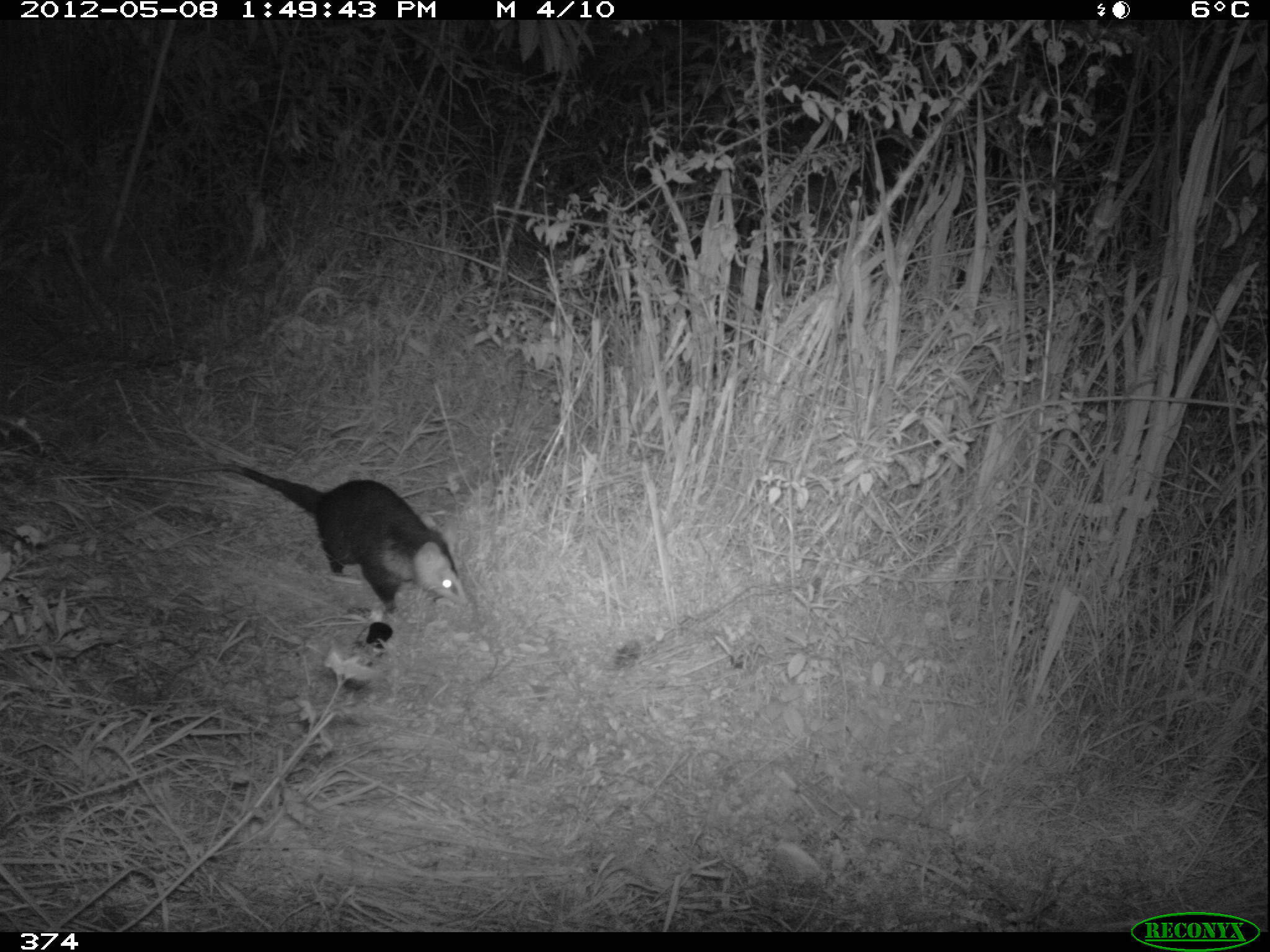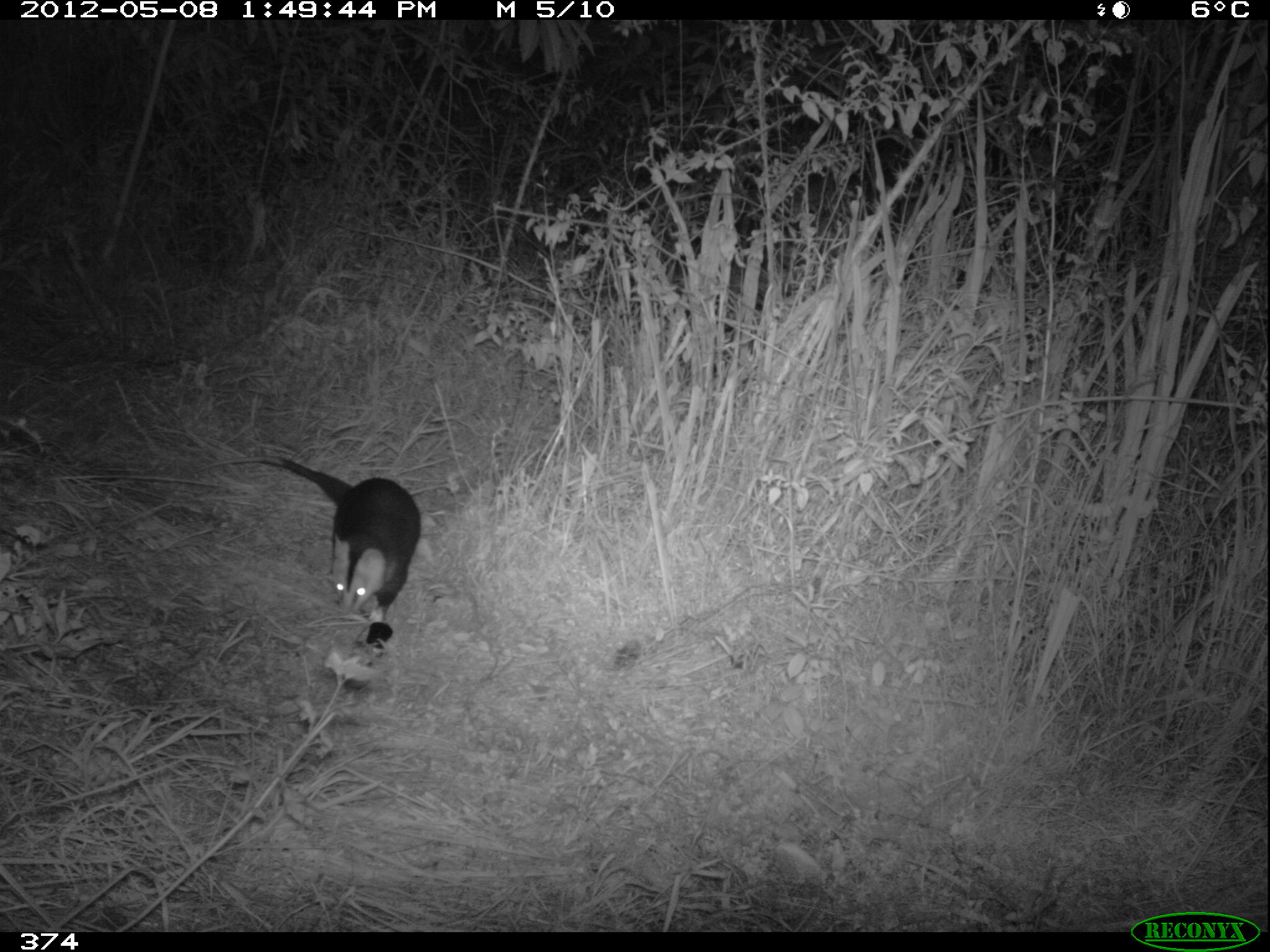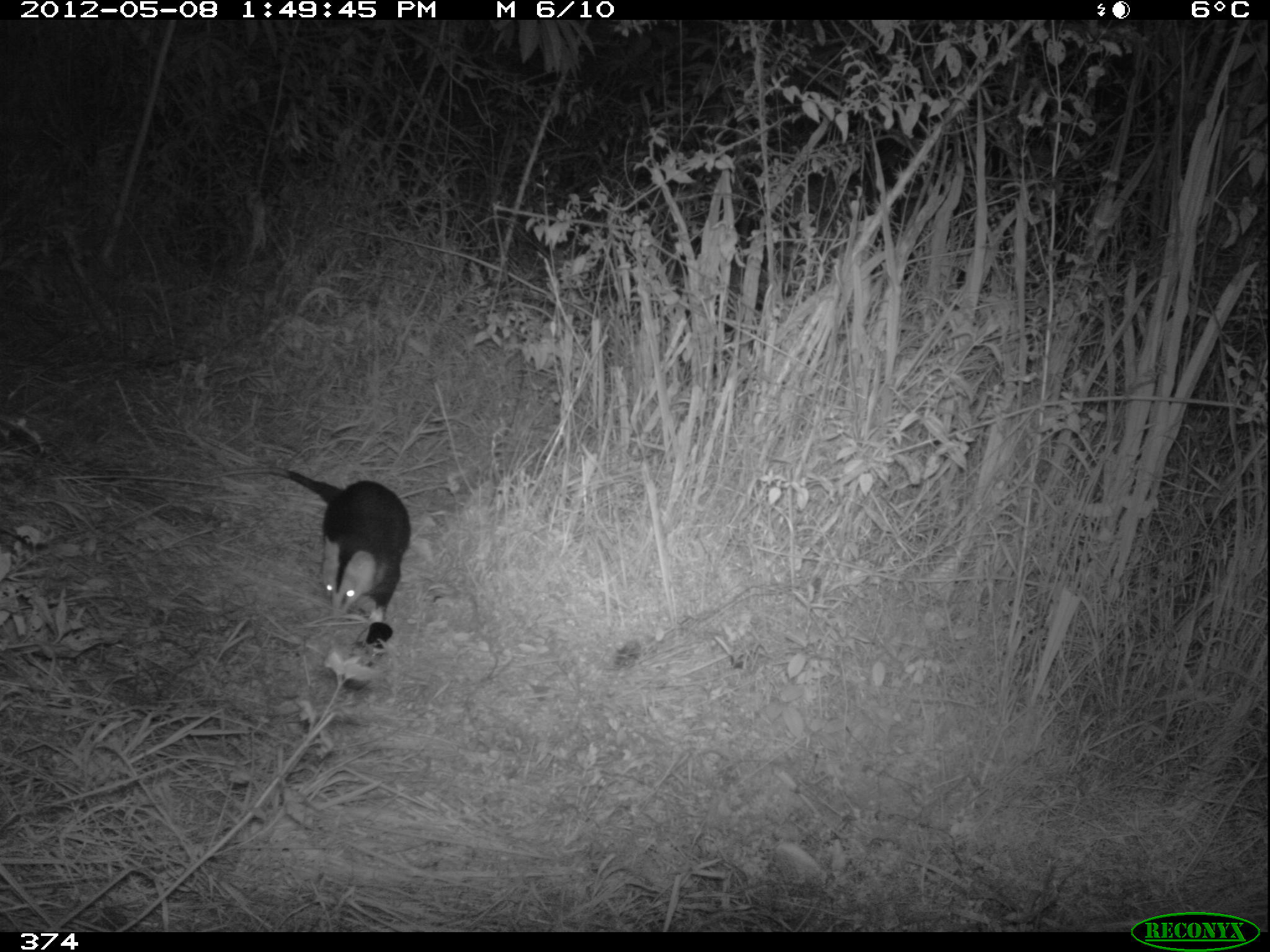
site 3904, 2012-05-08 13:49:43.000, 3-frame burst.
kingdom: Animalia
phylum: Chordata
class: Mammalia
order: Didelphimorphia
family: Didelphidae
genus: Didelphis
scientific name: Didelphis pernigra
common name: andean white-eared opossum